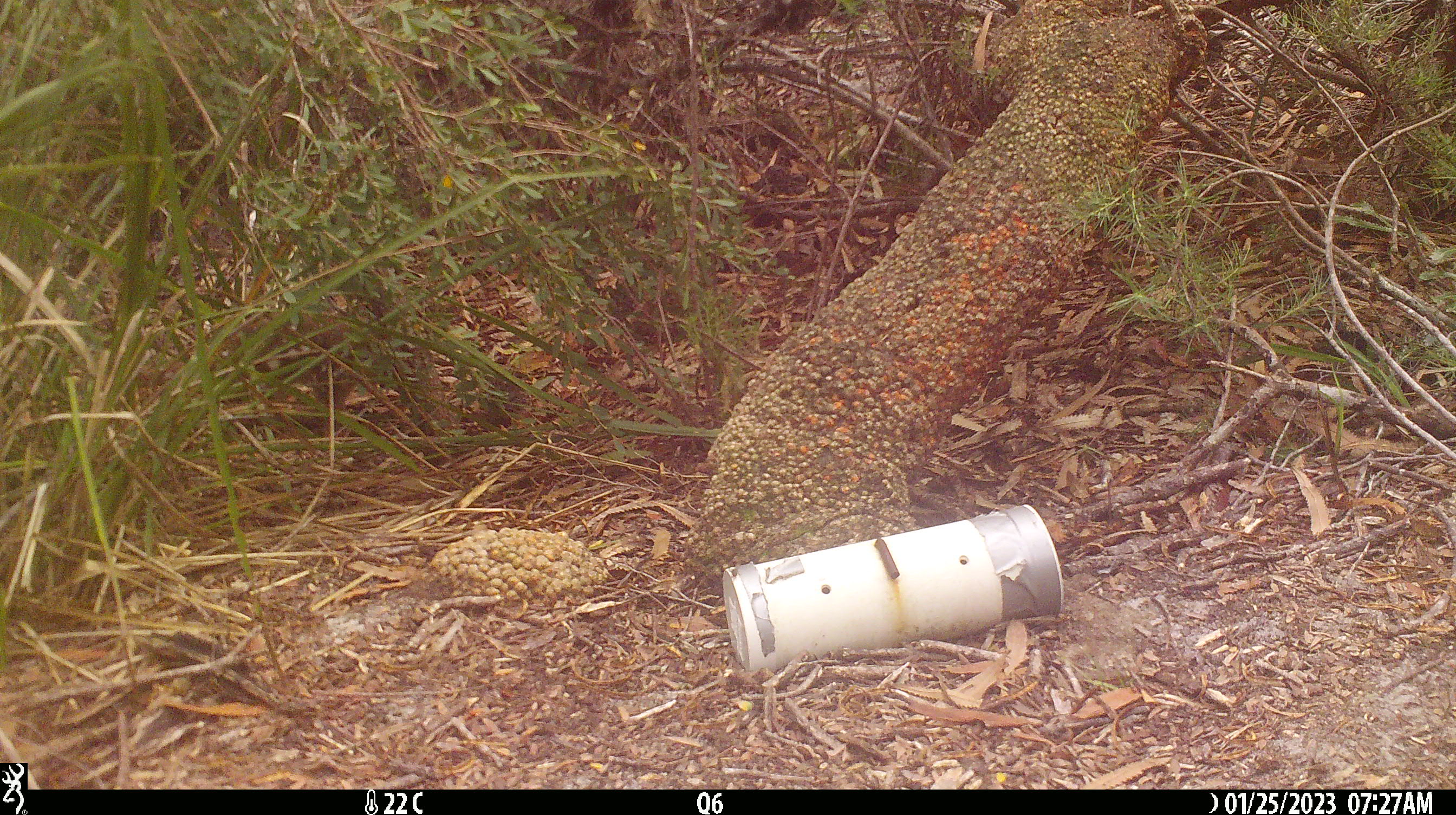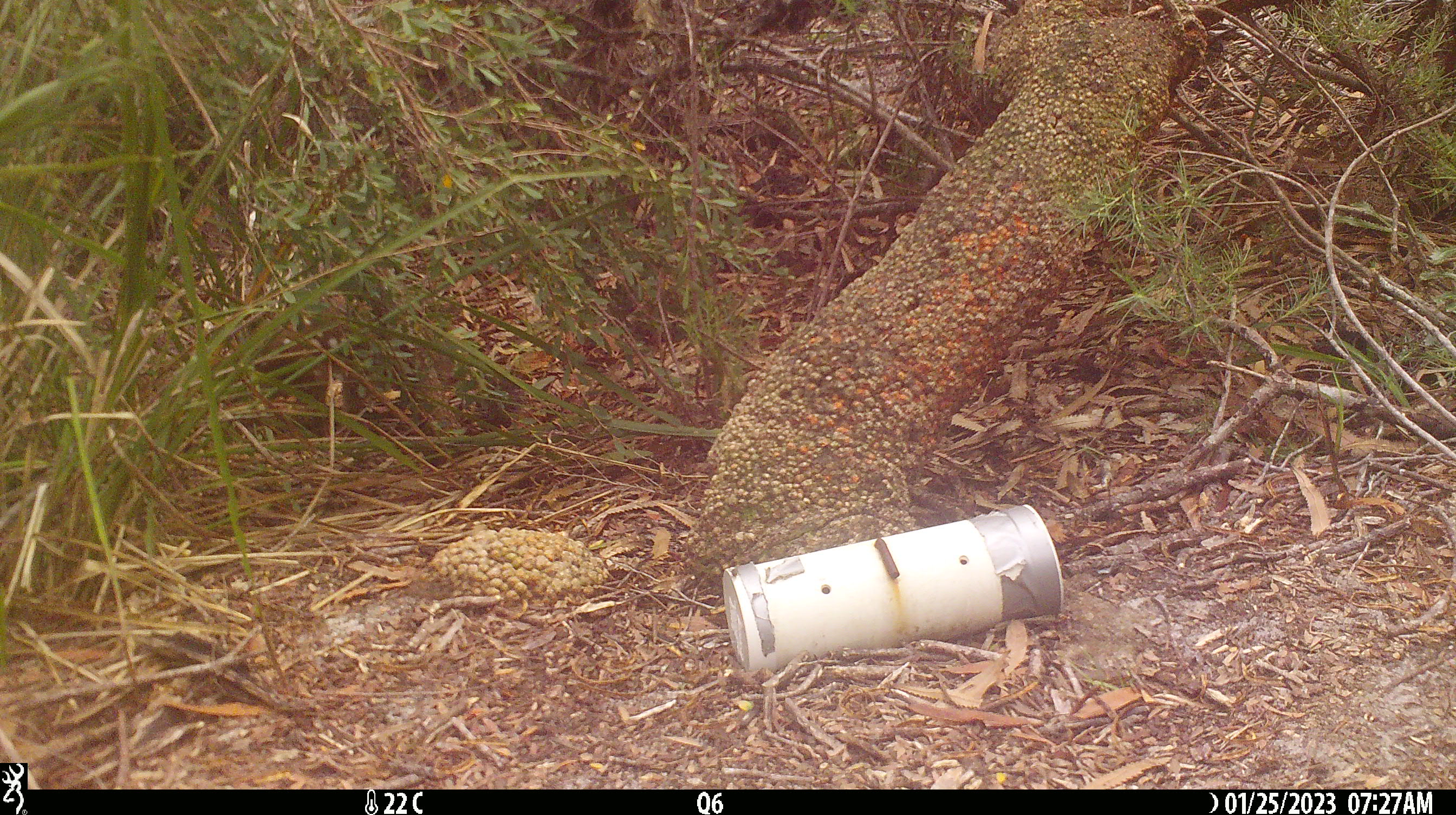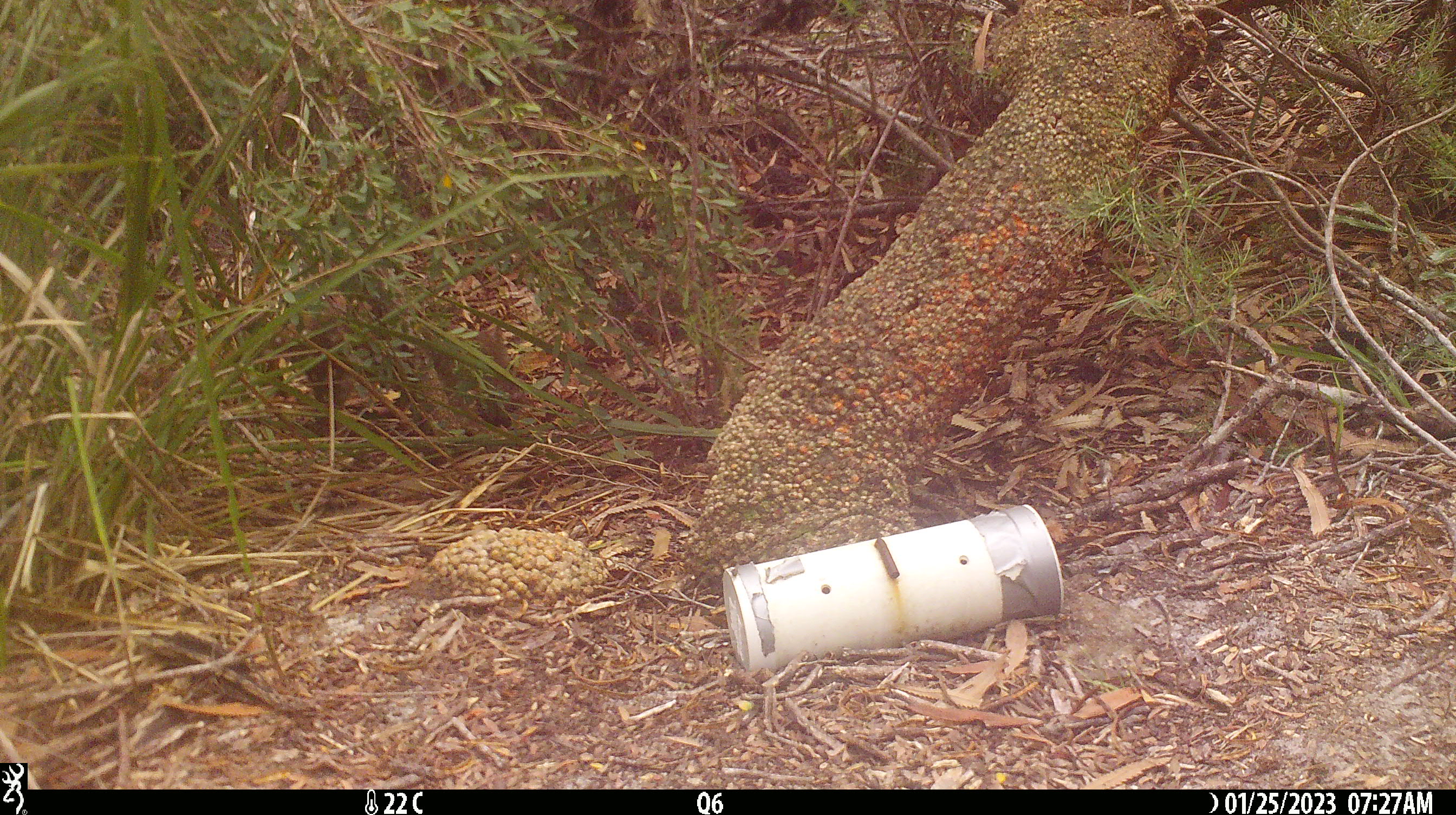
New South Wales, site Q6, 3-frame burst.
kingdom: Animalia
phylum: Chordata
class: Mammalia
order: Dasyuromorphia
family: Dasyuridae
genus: Dasyurus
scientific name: Dasyurus maculatus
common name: spotted-tailed quoll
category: quoll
Quoll (spotted-tailed quoll) (Dasyurus maculatus).